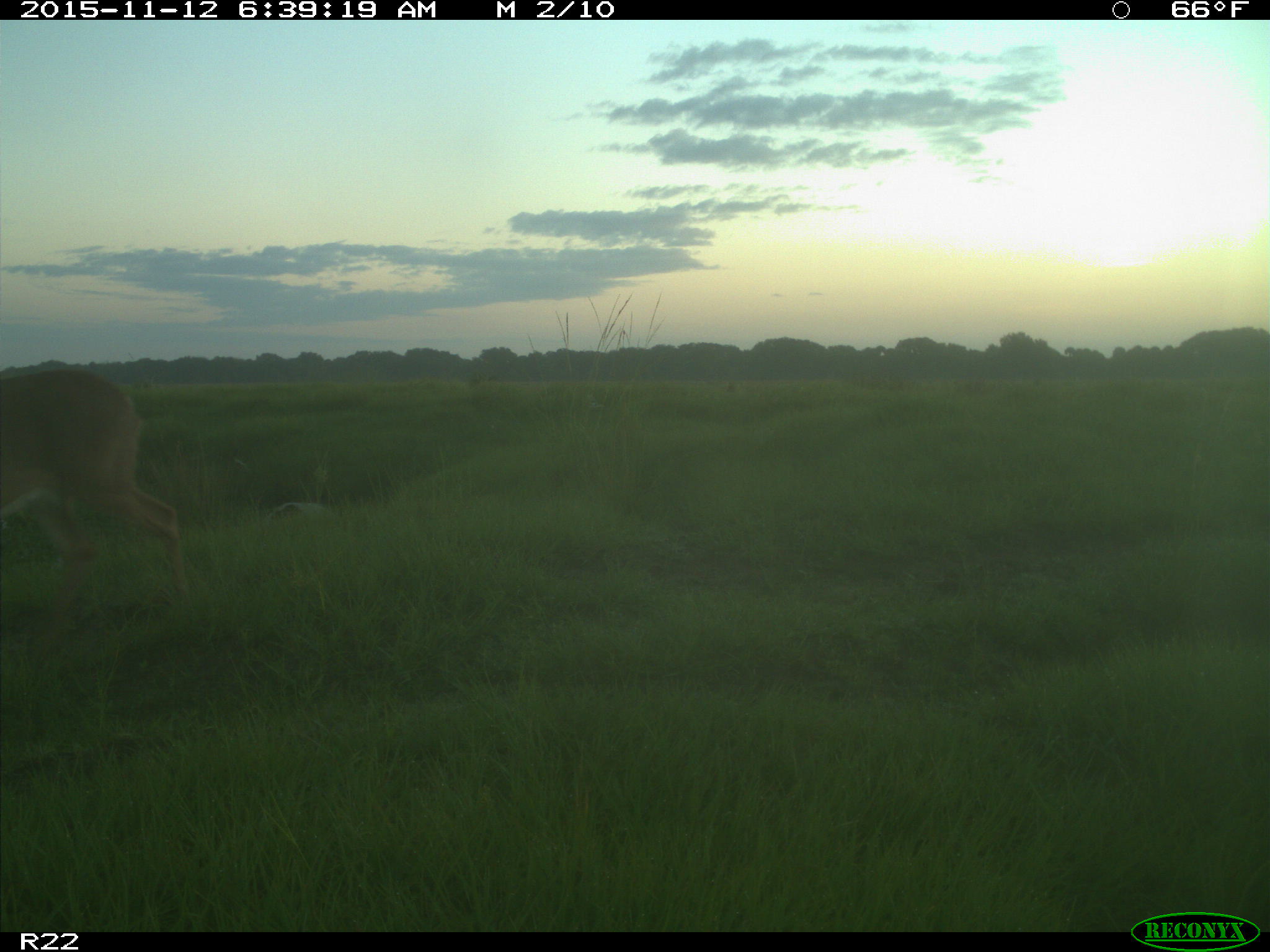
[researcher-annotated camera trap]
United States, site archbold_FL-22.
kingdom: Animalia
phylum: Chordata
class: Mammalia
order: Artiodactyla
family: Cervidae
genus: Odocoileus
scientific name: Odocoileus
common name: deer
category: unidentified deer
Unidentified deer (deer) (Odocoileus).